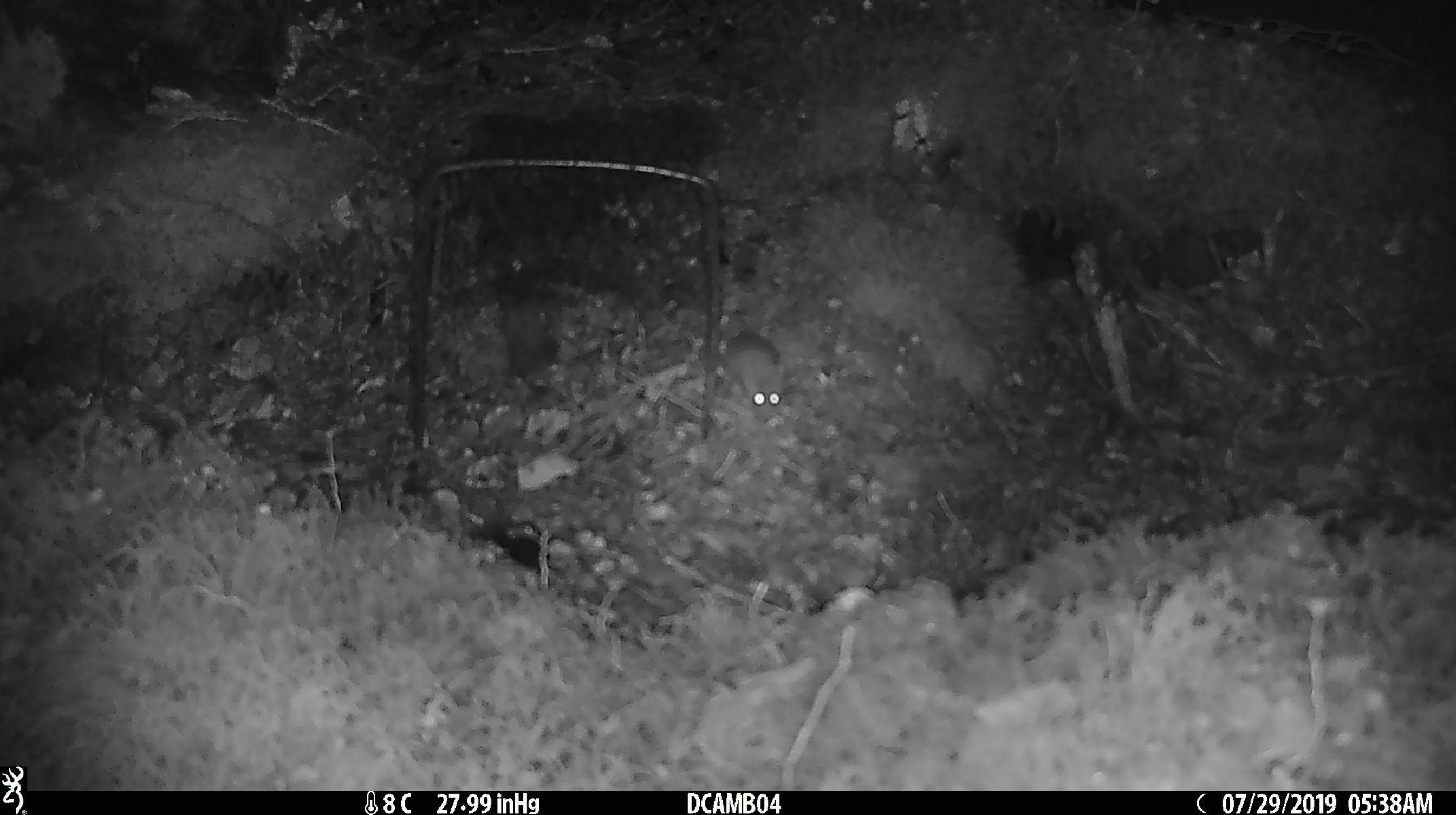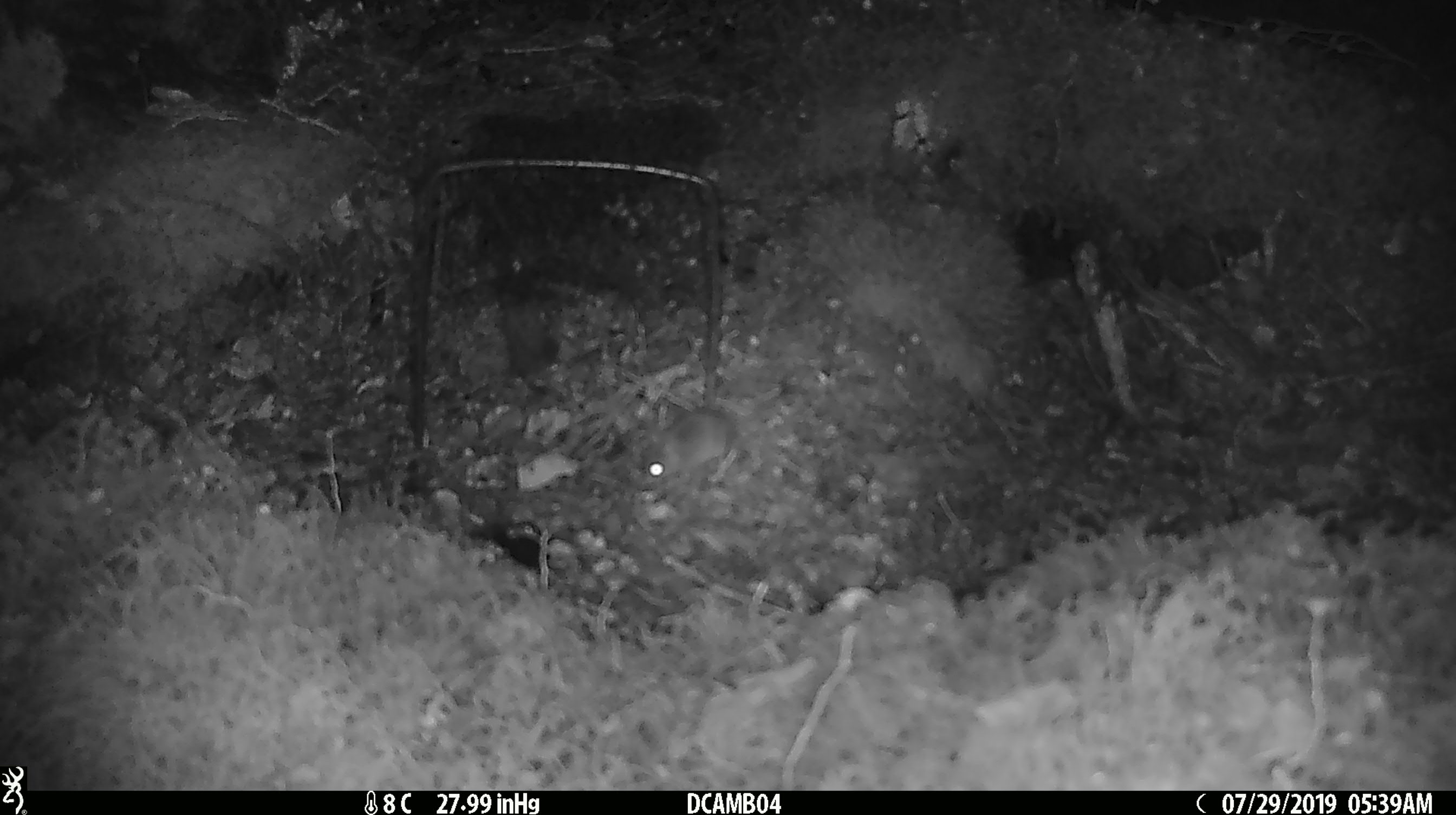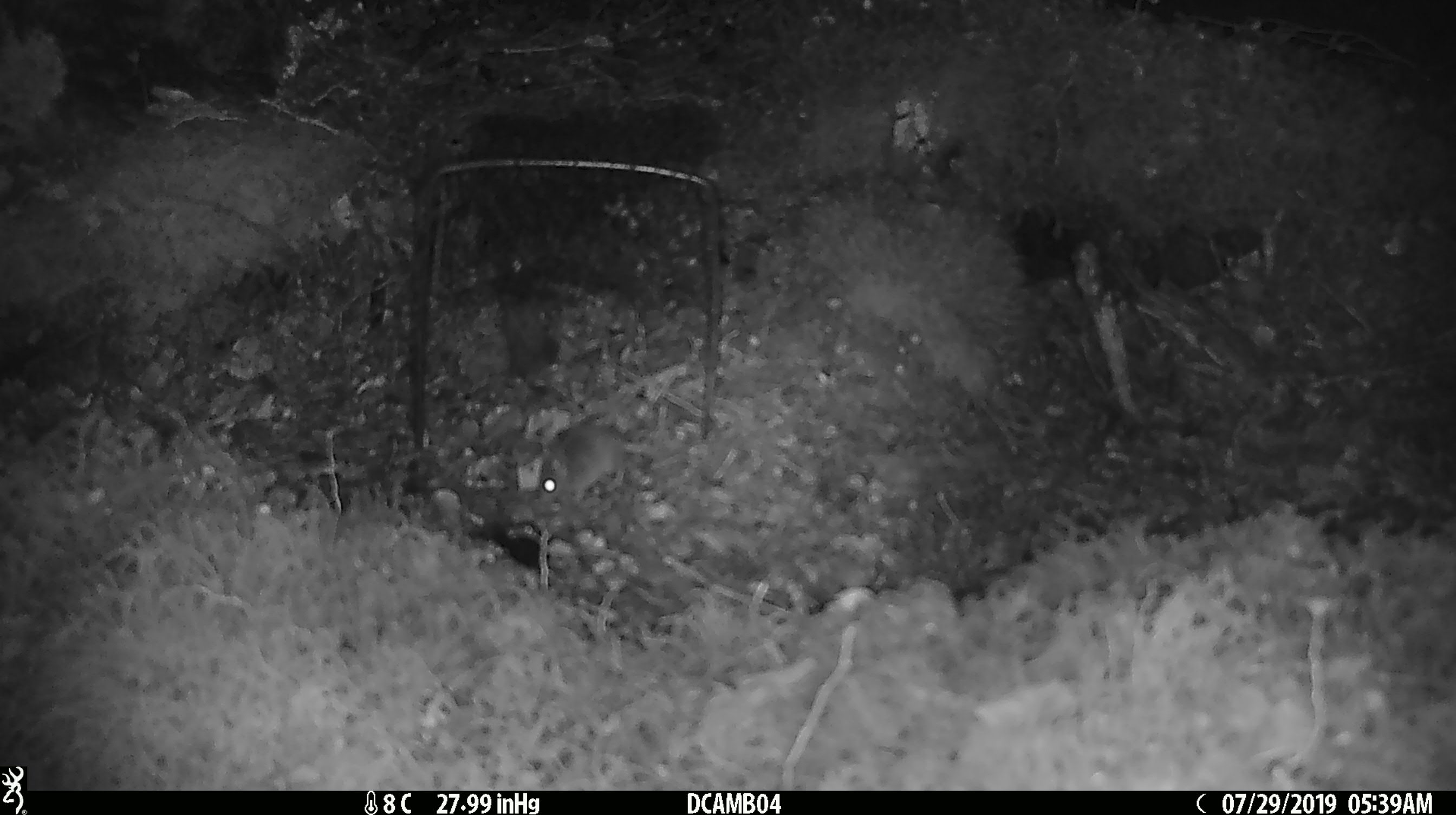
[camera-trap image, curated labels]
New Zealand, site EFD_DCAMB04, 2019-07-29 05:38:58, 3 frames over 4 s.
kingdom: Animalia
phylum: Chordata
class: Mammalia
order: Rodentia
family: Muridae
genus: Mus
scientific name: Mus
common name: mouse